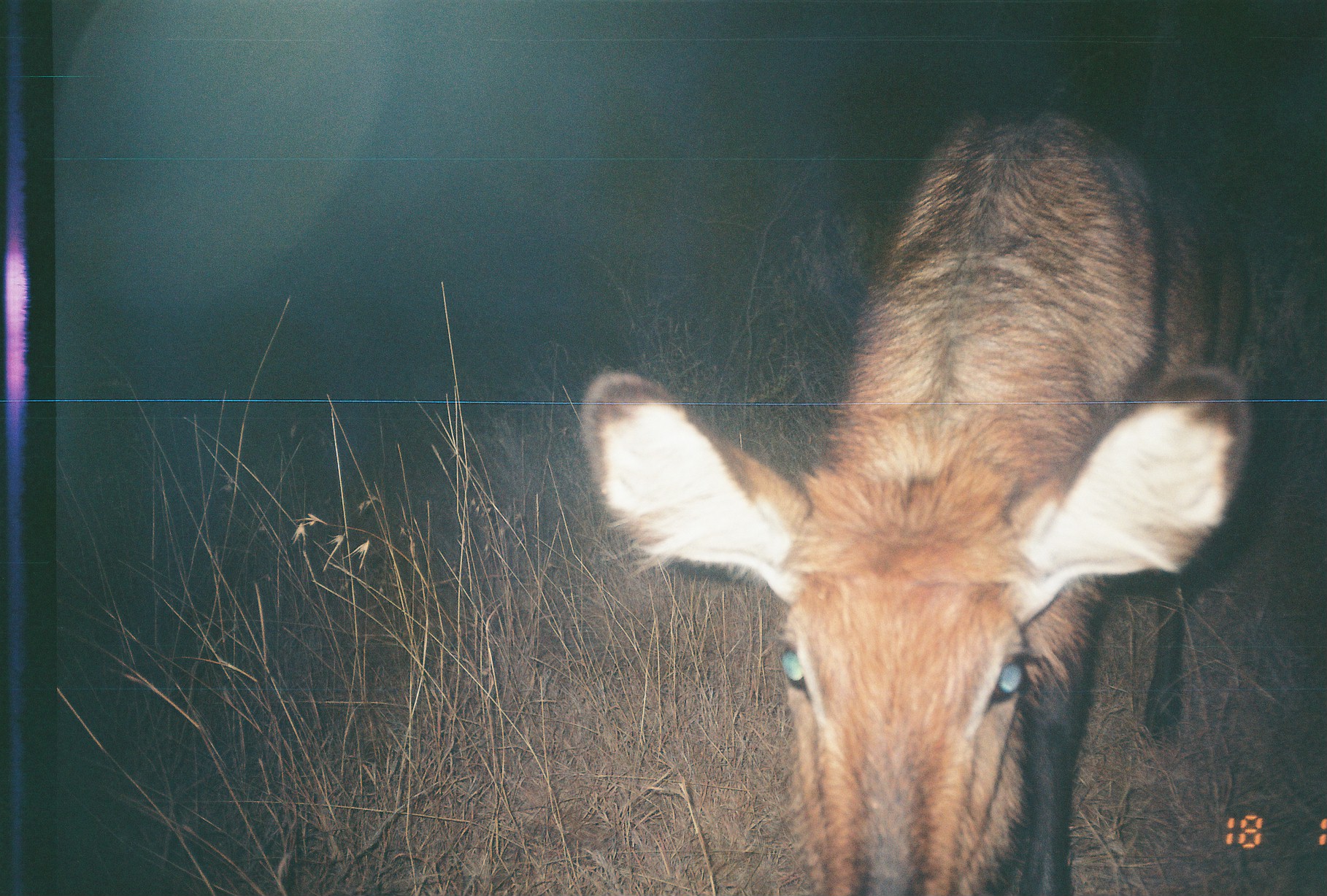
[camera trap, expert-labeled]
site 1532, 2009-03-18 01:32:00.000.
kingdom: Animalia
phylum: Chordata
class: Mammalia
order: Artiodactyla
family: Bovidae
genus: Kobus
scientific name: Kobus ellipsiprymnus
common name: waterbuck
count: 1